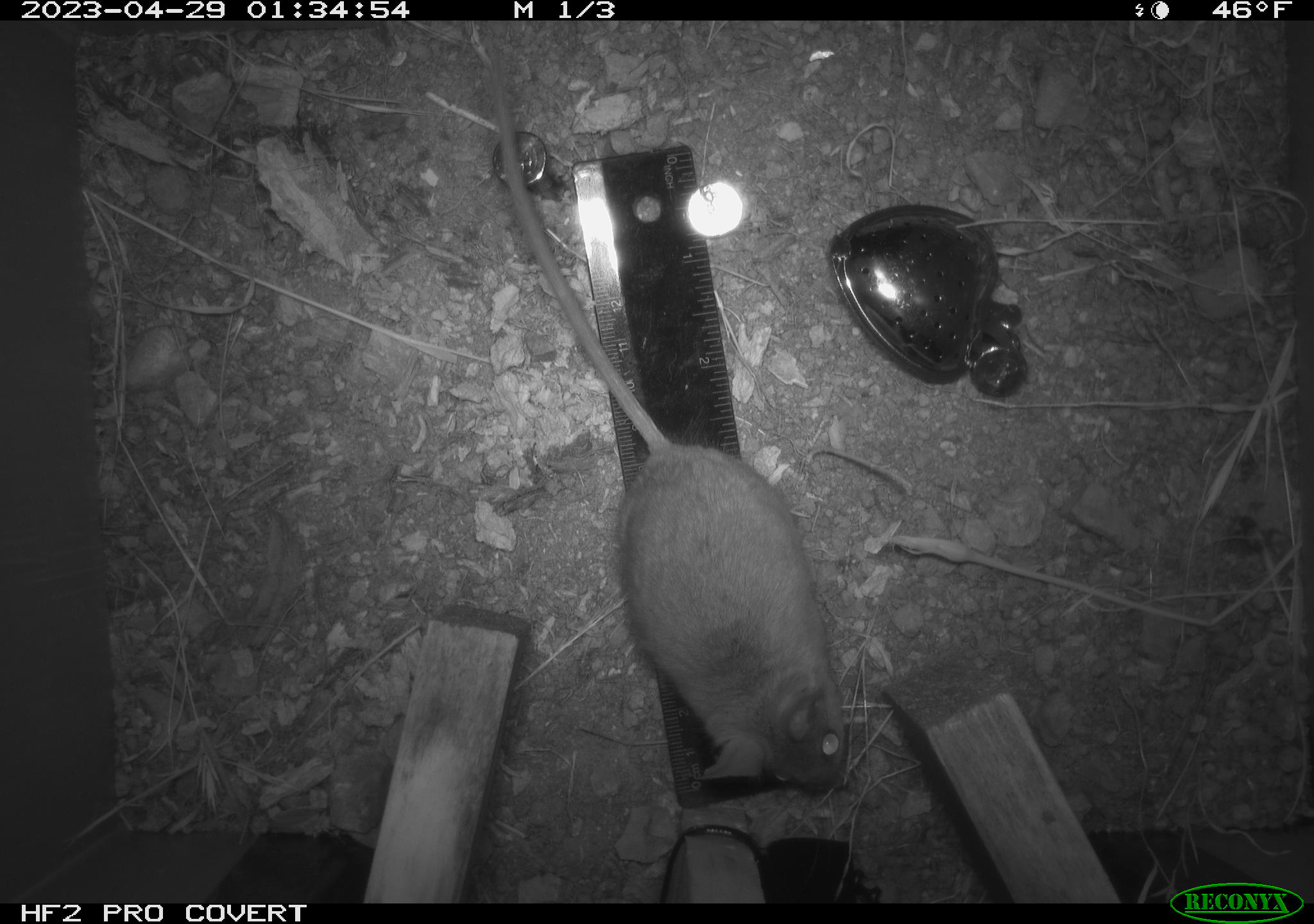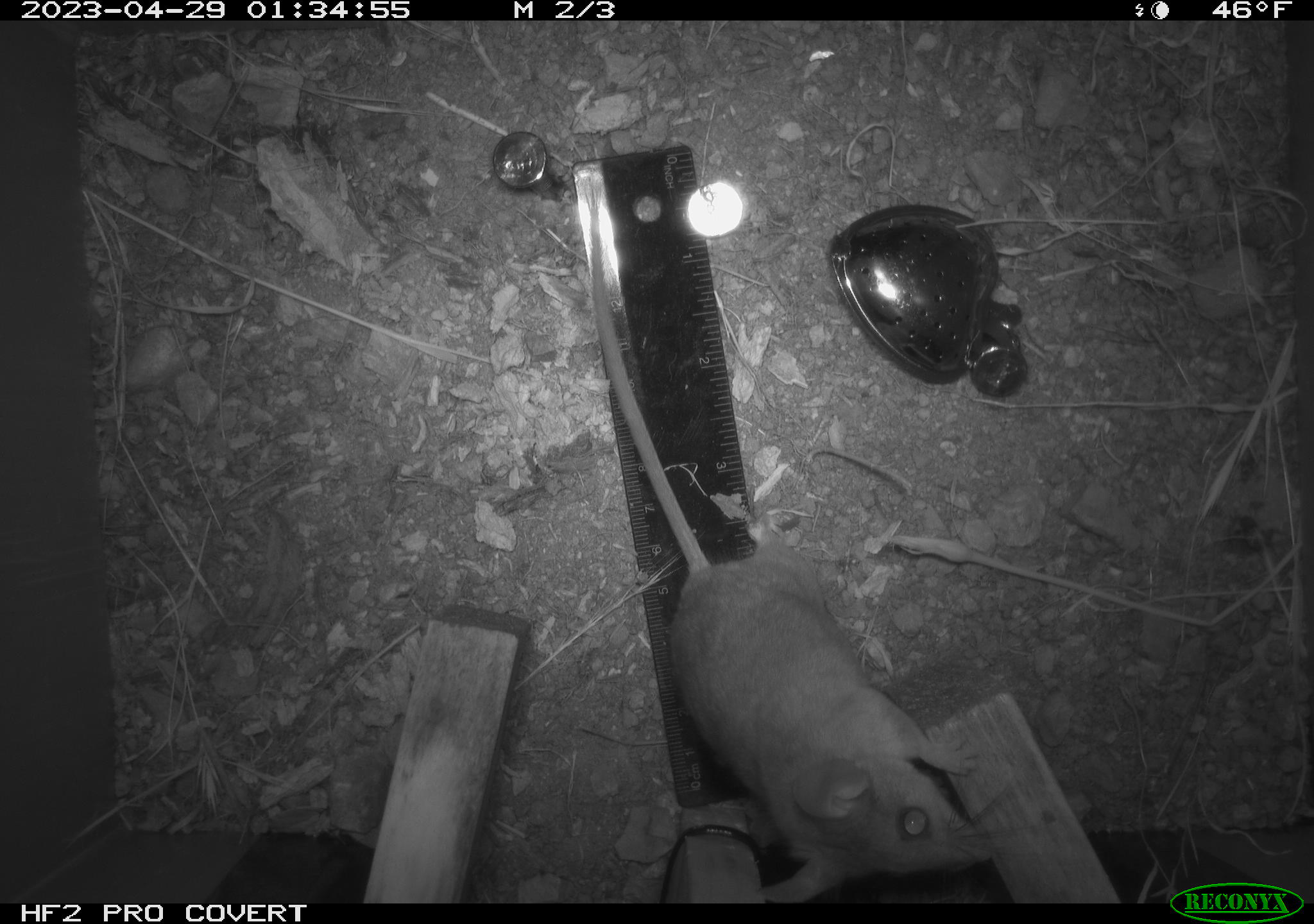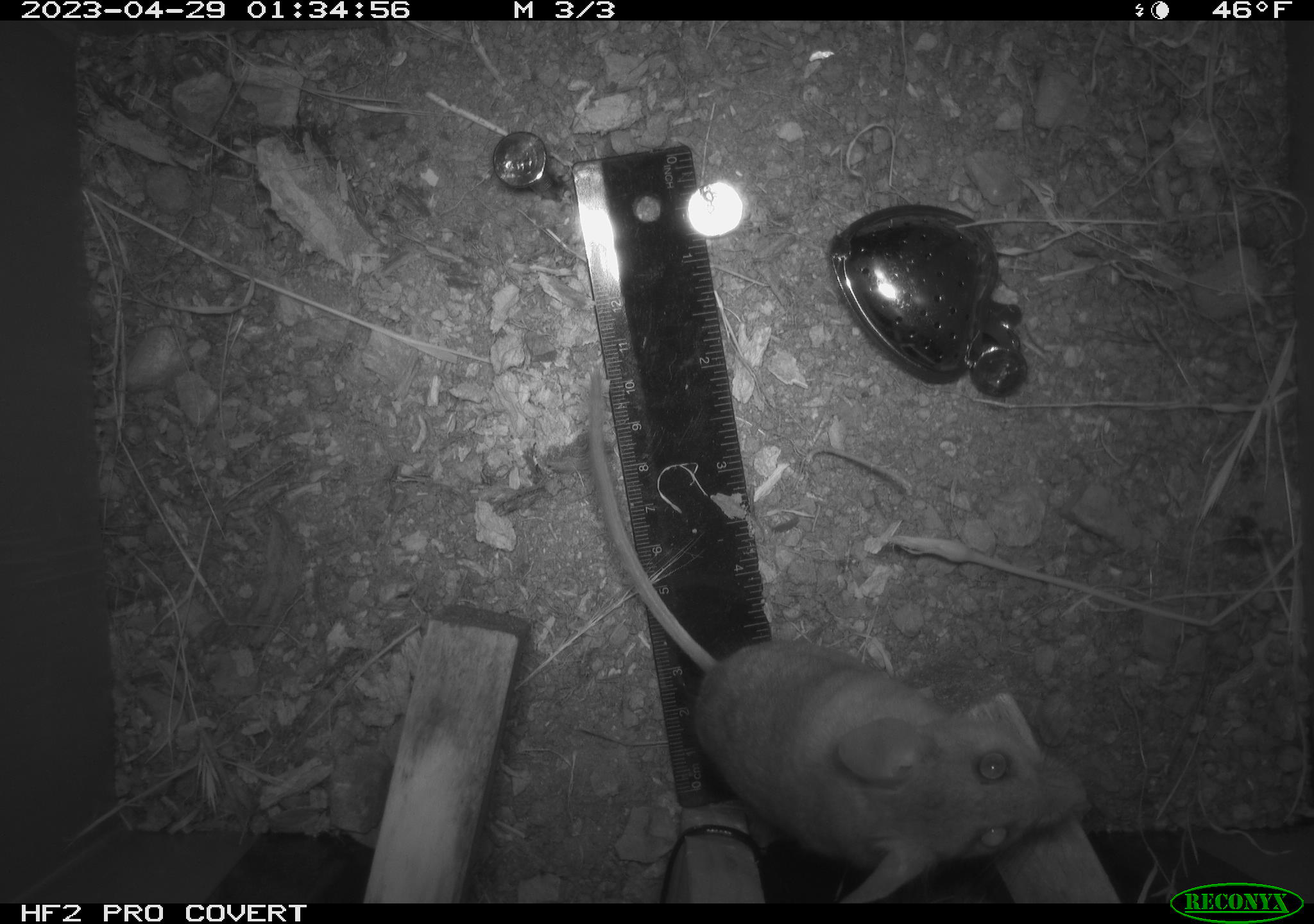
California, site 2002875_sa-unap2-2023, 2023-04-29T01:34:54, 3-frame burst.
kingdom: Animalia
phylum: Chordata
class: Mammalia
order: Rodentia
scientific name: Rodentia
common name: mouse species